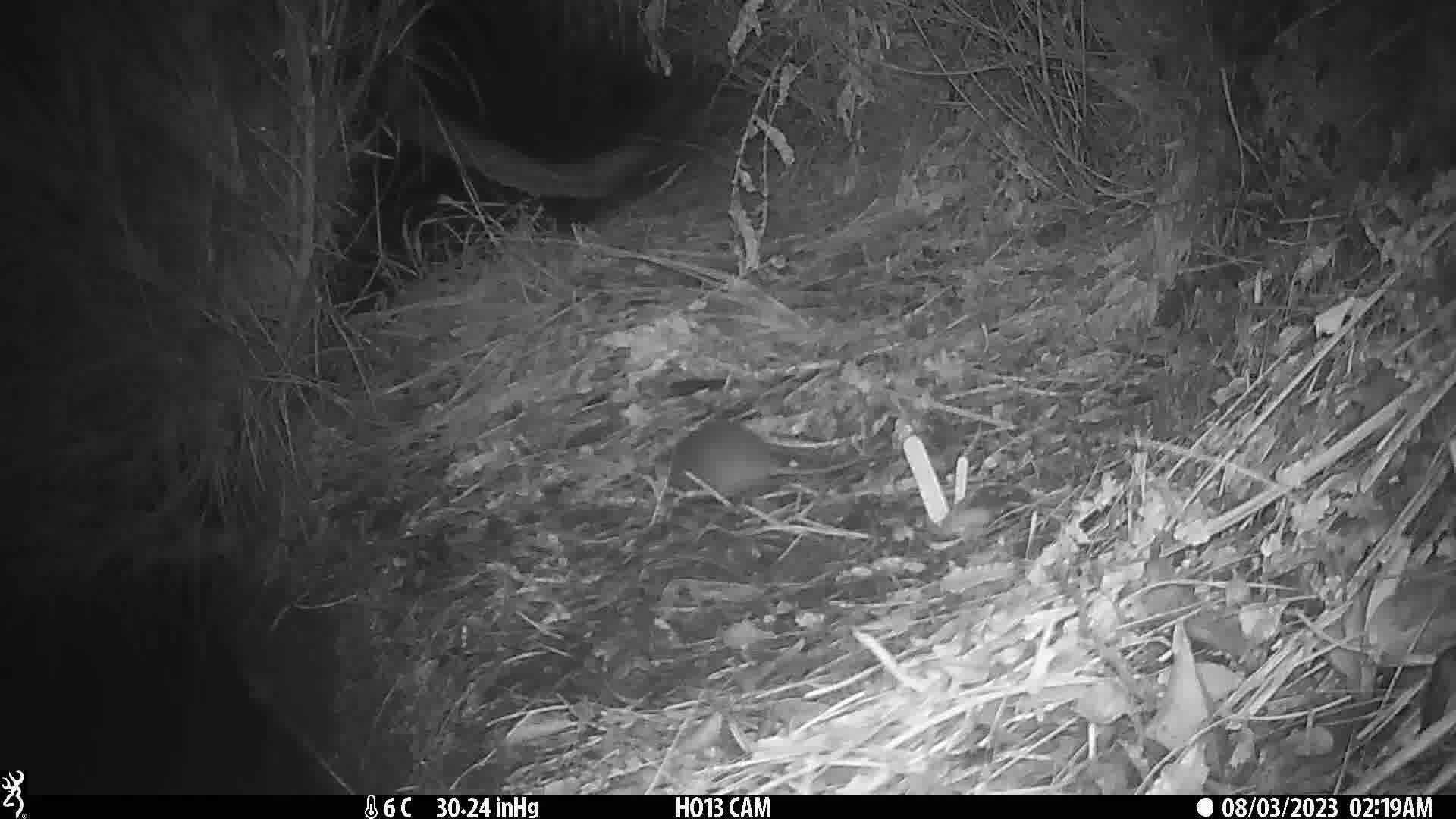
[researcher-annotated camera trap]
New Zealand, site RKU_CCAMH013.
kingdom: Animalia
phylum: Chordata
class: Mammalia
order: Rodentia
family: Muridae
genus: Rattus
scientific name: Rattus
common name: rat